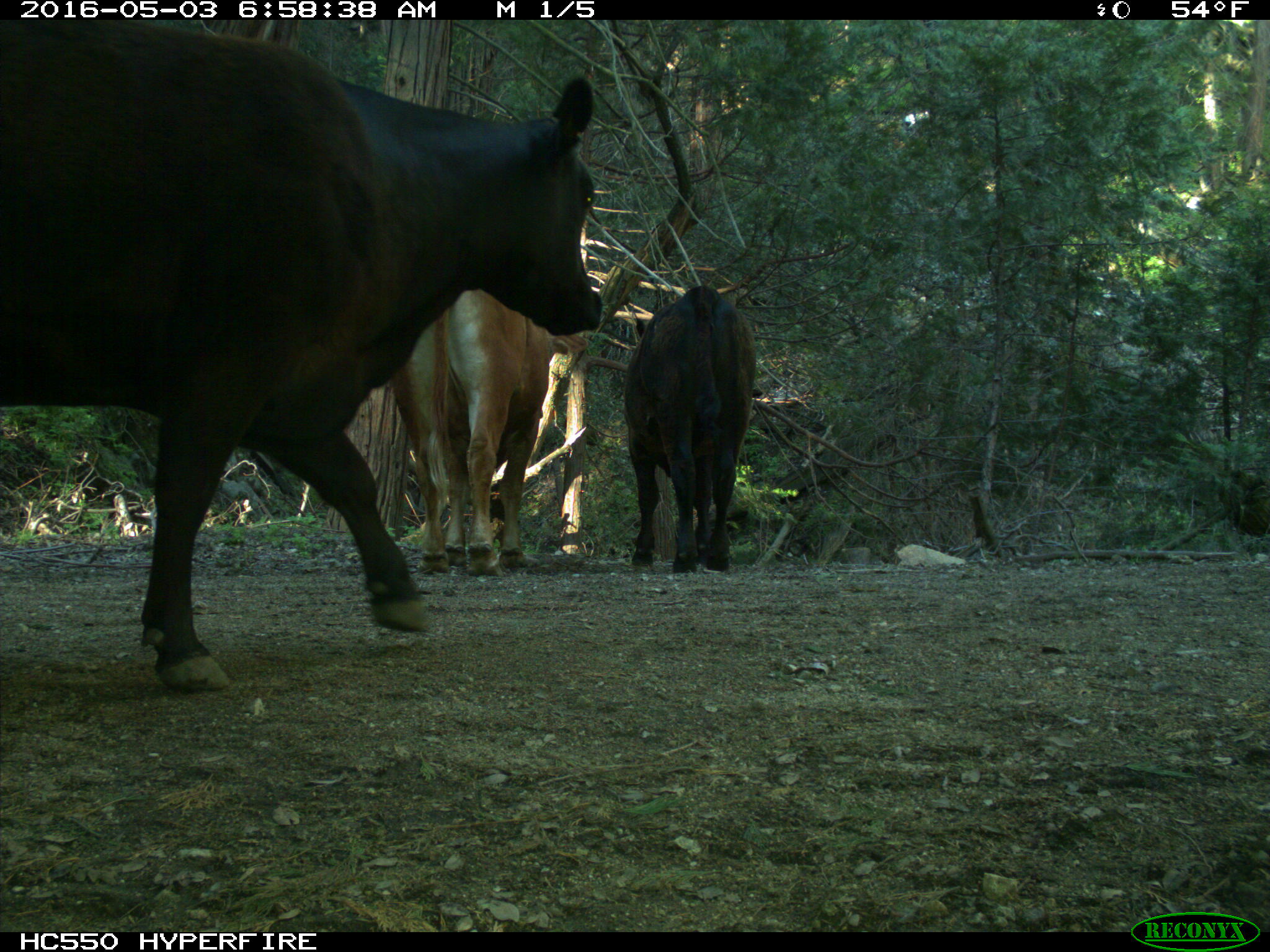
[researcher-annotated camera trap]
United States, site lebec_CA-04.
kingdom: Animalia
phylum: Chordata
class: Mammalia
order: Artiodactyla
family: Bovidae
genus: Bos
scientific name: Bos taurus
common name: domestic cow